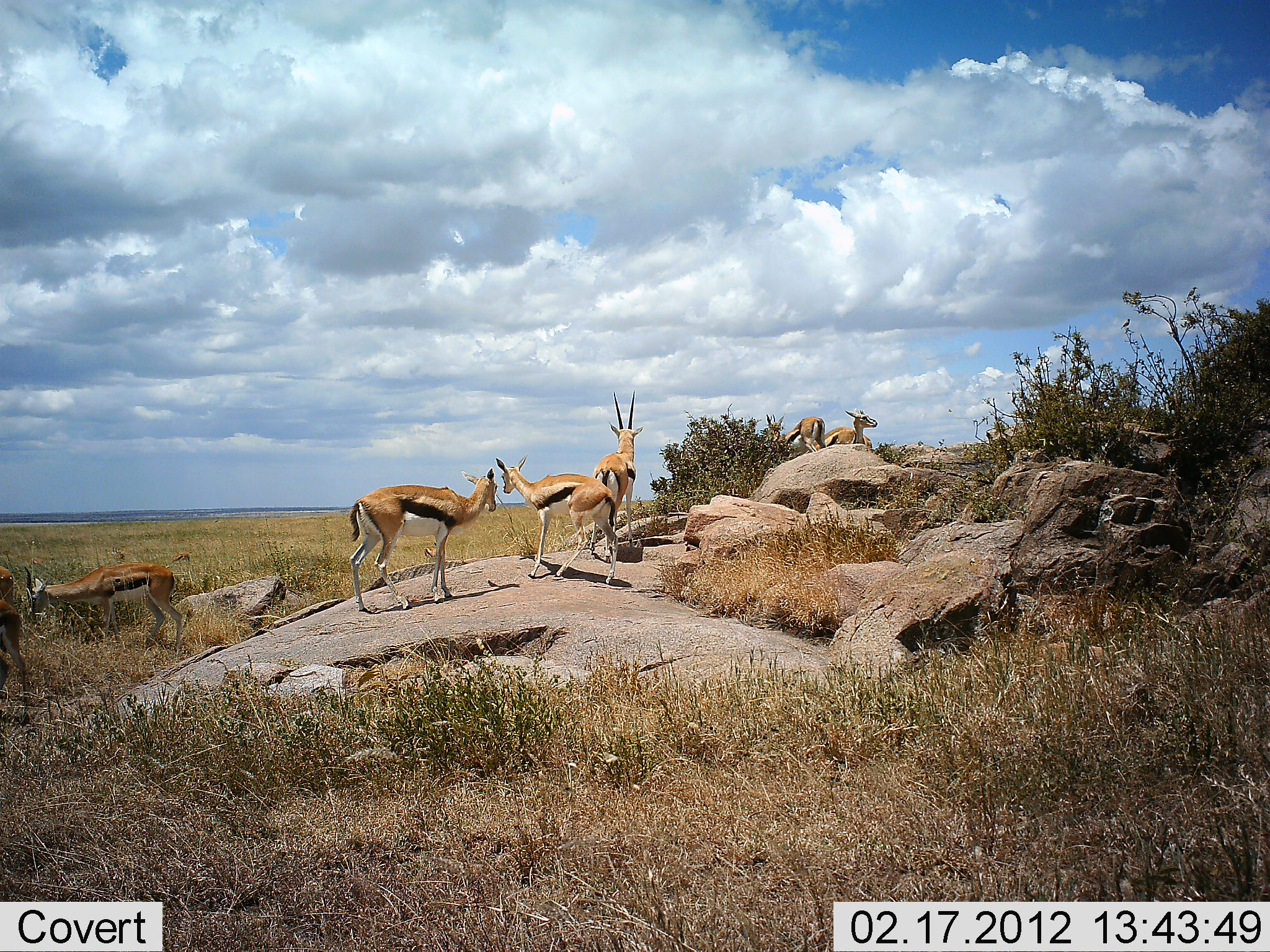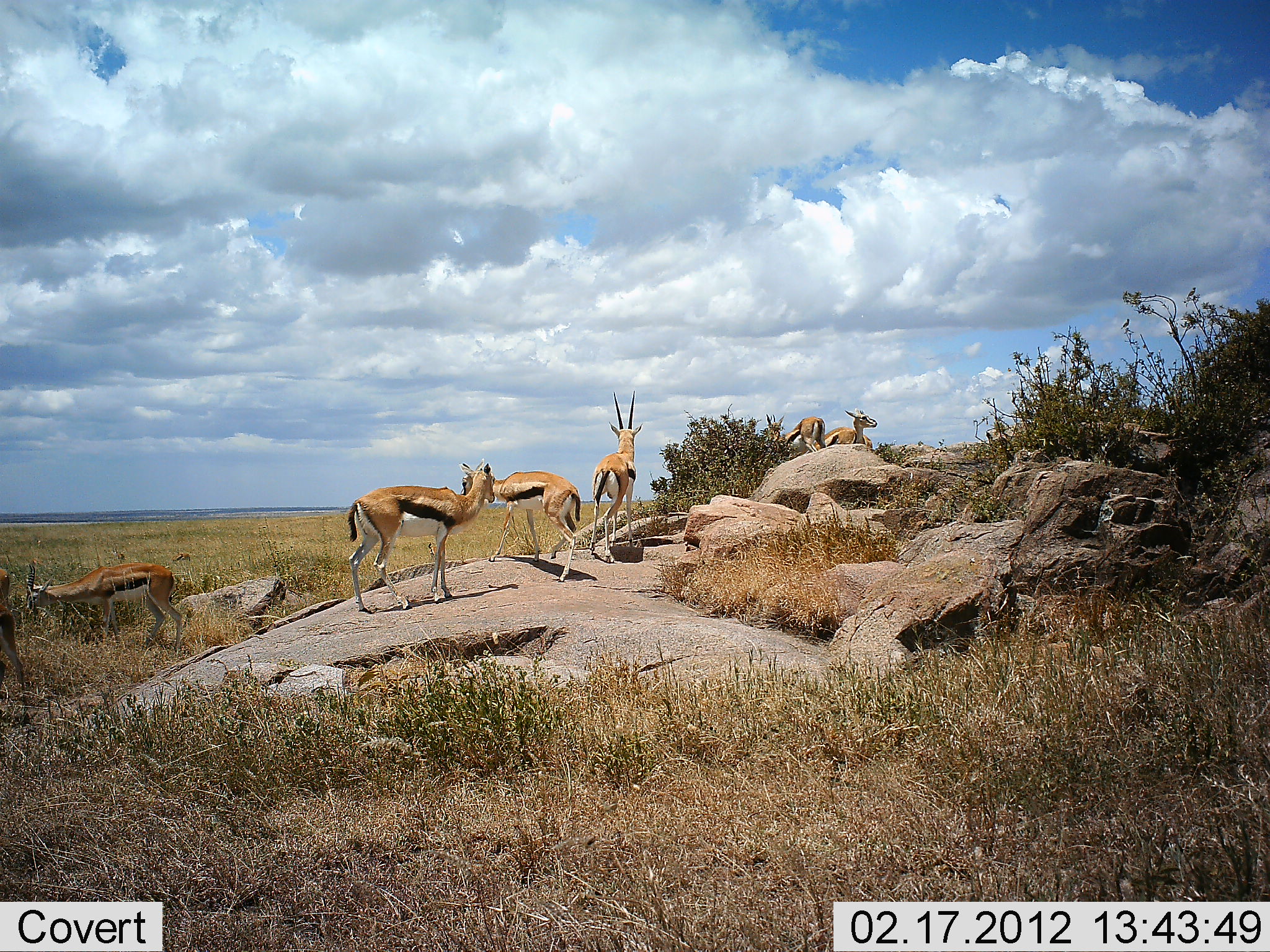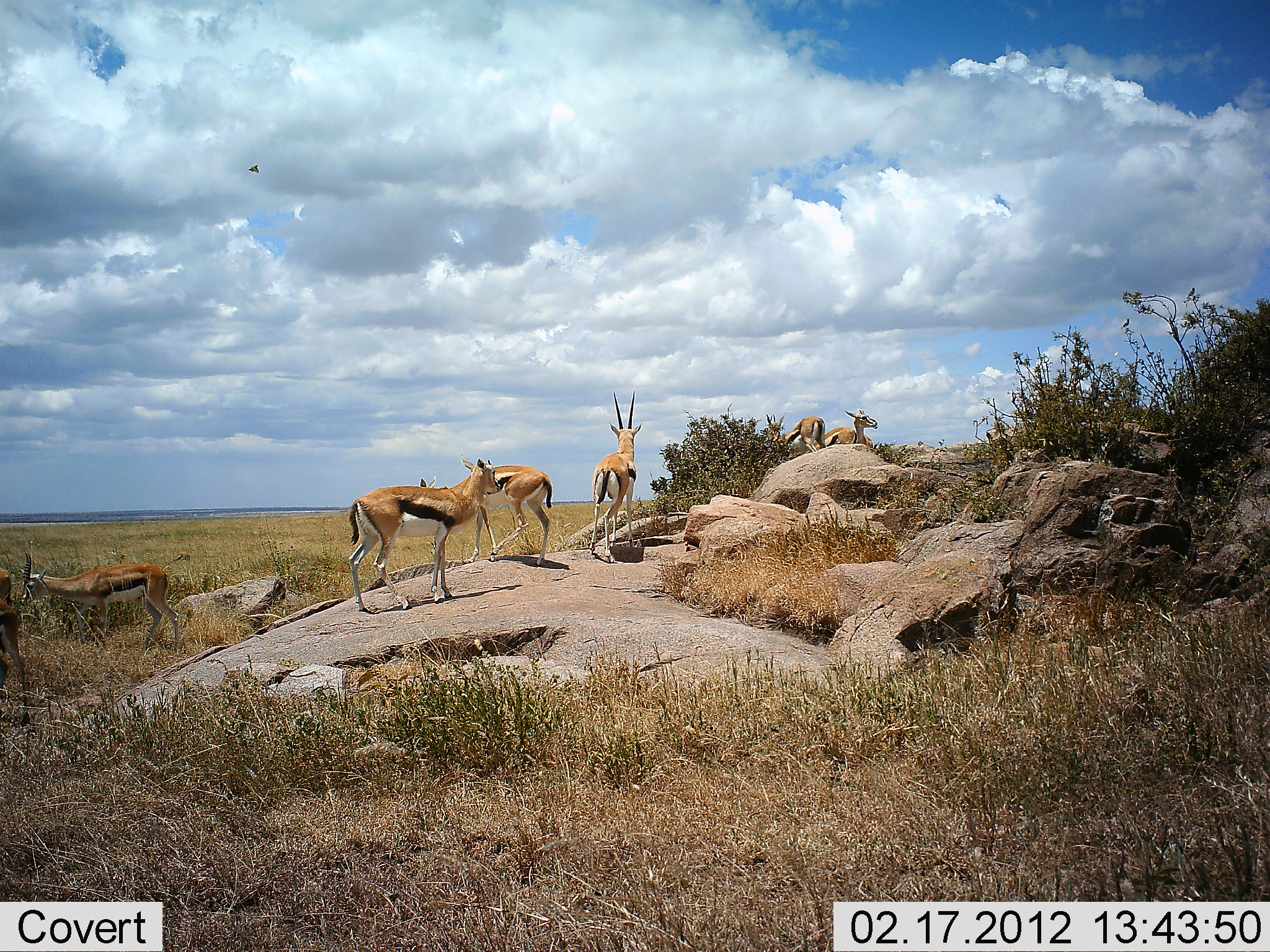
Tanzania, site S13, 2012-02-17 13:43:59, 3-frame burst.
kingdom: Animalia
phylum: Chordata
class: Mammalia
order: Artiodactyla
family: Bovidae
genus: Eudorcas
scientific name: Eudorcas thomsonii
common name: thomson's gazelle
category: gazellethomsons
Gazellethomsons (thomson's gazelle) (Eudorcas thomsonii), count 7. Behavior (volunteer vote fractions): standing 93%, resting 11%, moving 57%, interacting 4%. Young present (vote fraction): 4%. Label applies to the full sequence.